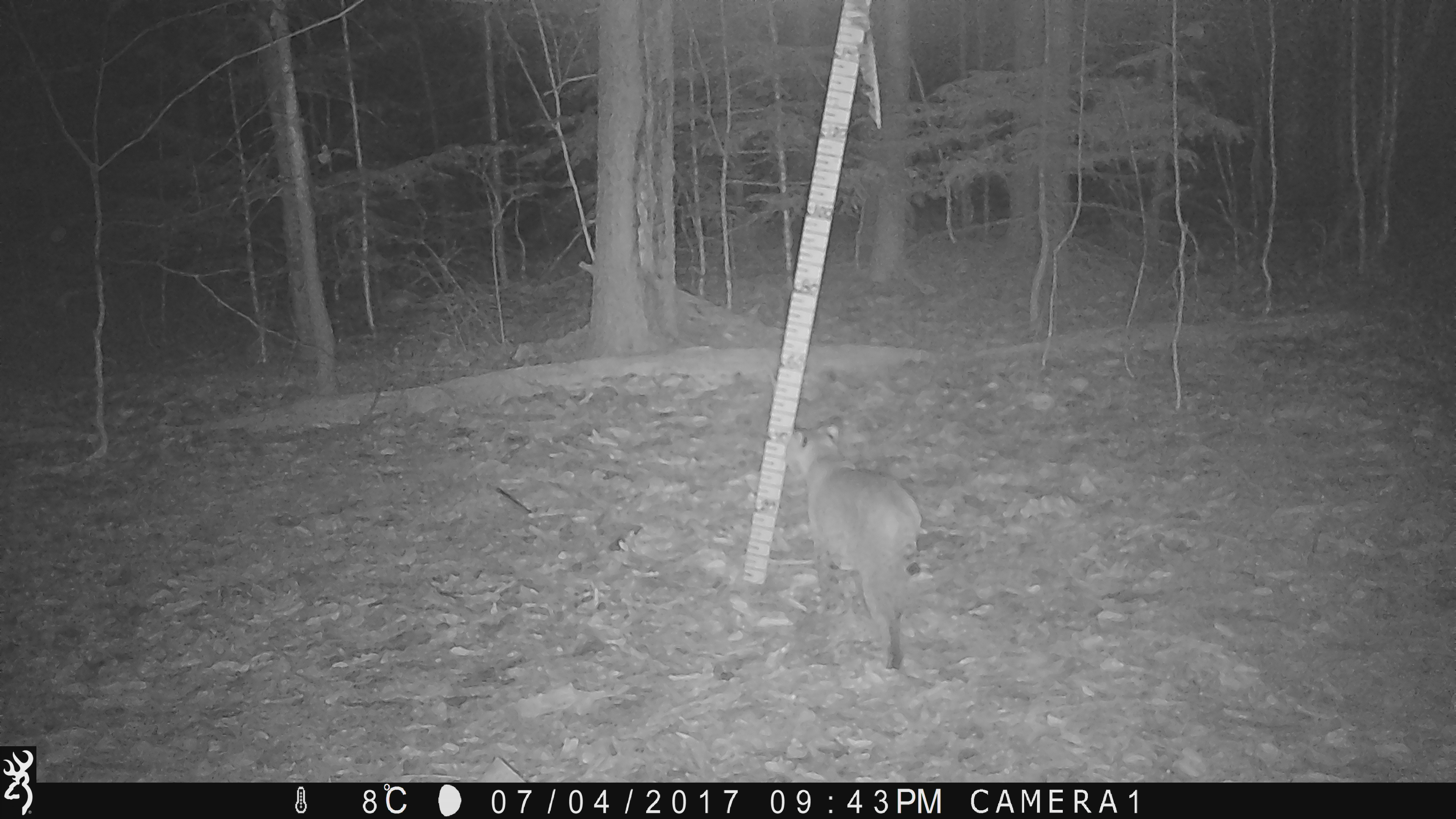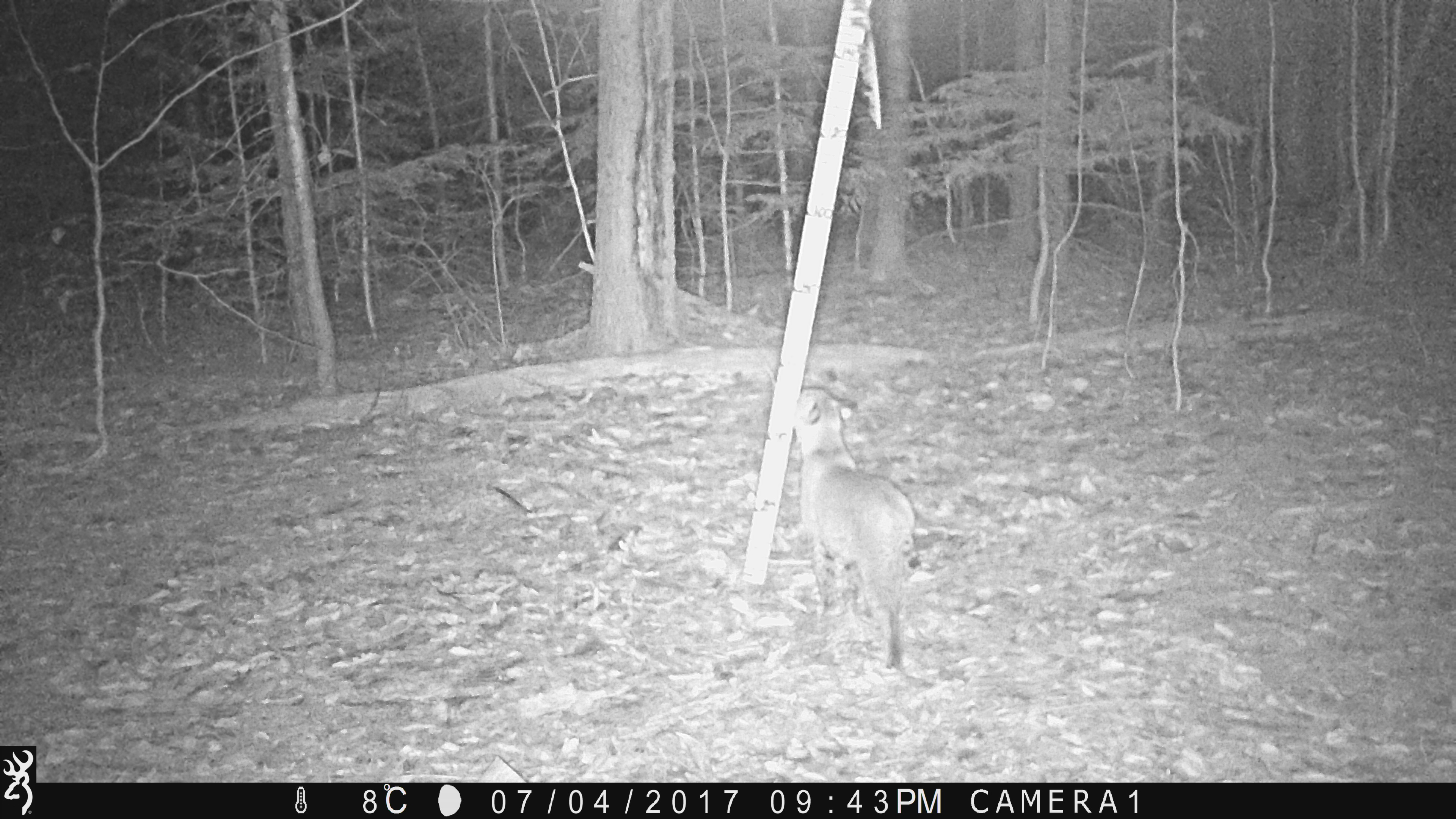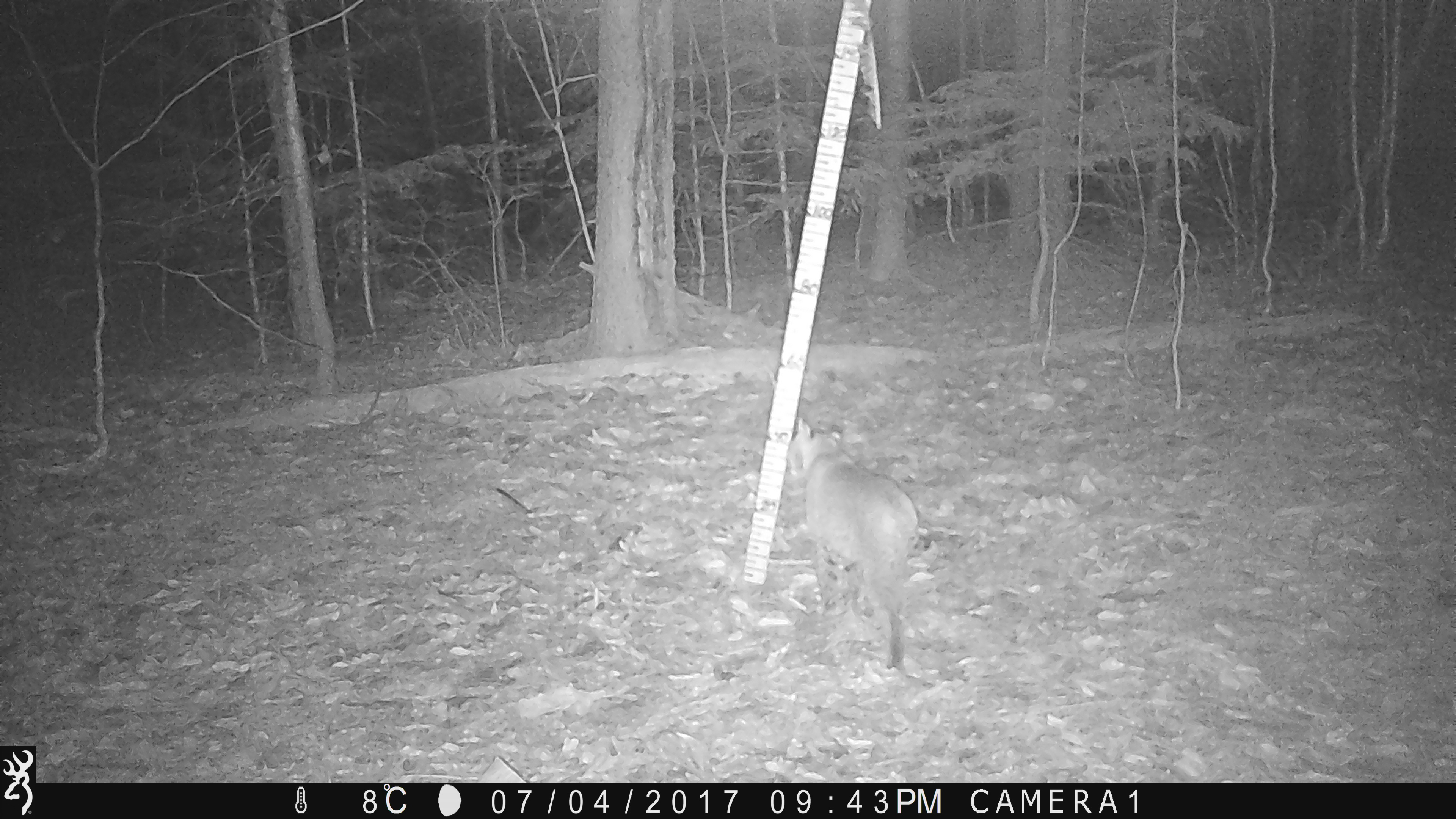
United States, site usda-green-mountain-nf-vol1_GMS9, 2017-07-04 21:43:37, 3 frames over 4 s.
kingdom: Animalia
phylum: Chordata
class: Mammalia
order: Carnivora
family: Felidae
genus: Lynx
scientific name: Lynx rufus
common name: bobcat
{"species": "bobcat (Lynx rufus)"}